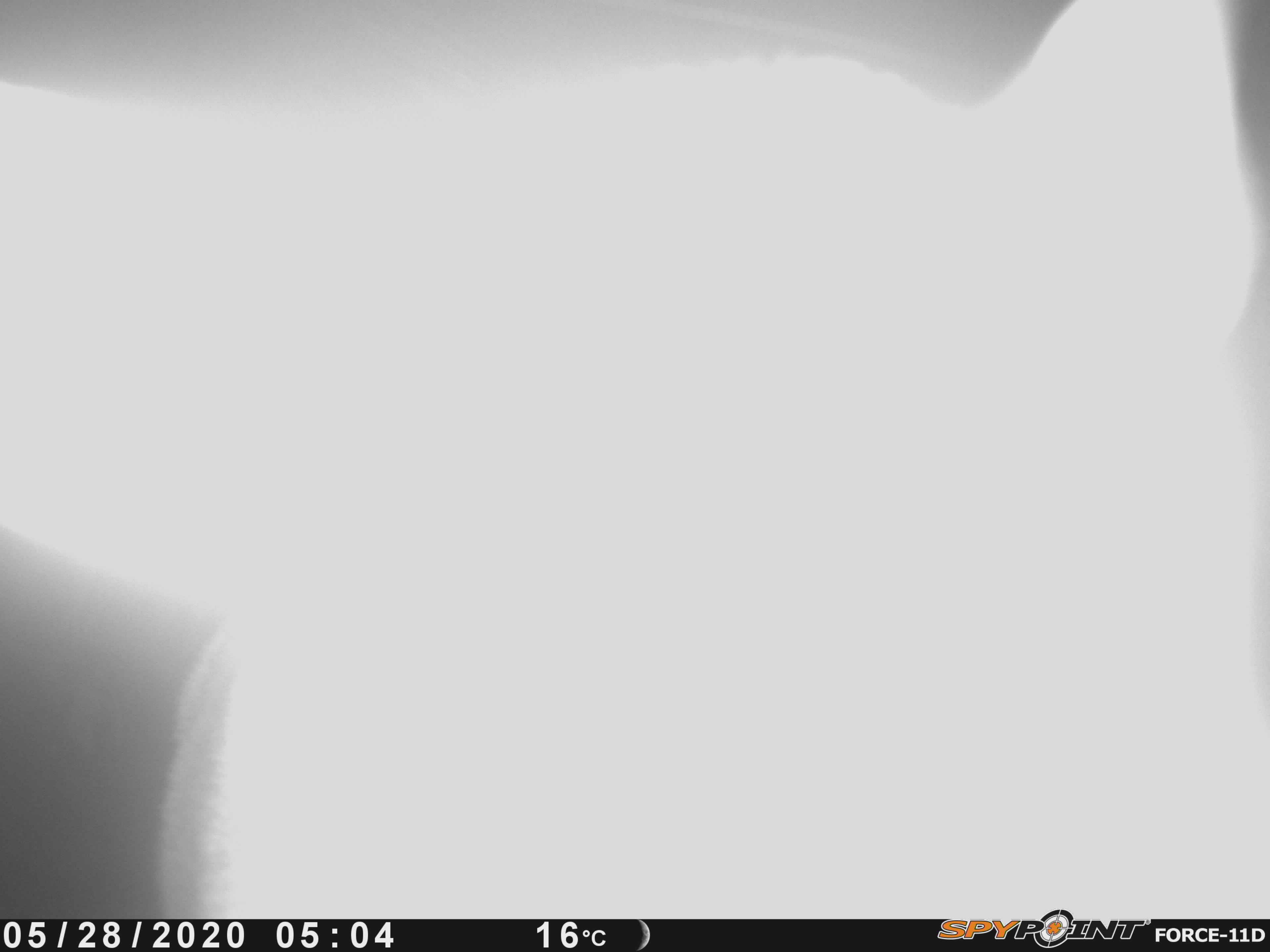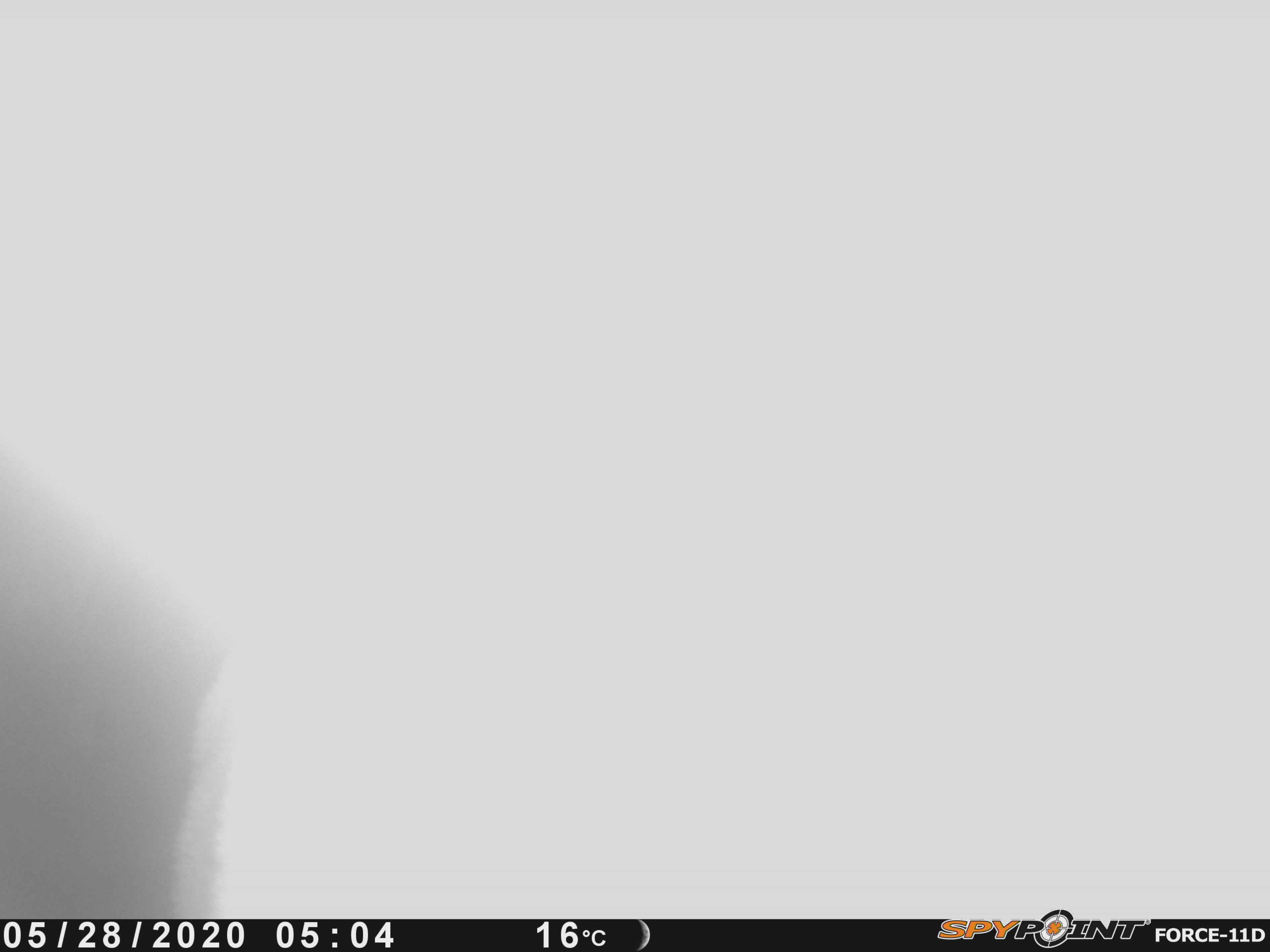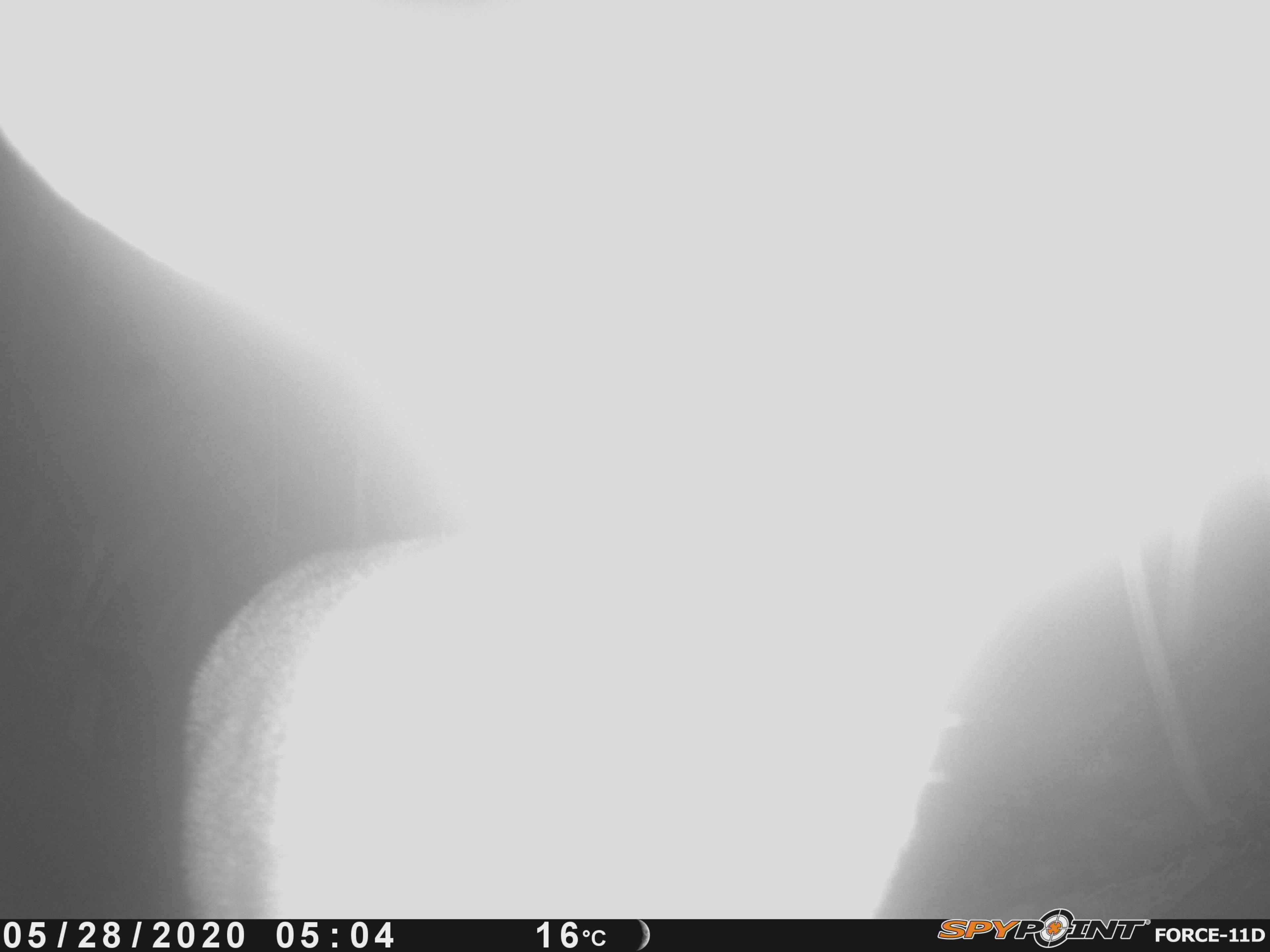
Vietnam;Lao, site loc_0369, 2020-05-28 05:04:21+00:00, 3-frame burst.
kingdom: Animalia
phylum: Chordata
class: Mammalia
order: Artiodactyla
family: Cervidae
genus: Muntiacus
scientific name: Muntiacus vuquangensis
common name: large-antlered muntjac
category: large antlered muntjac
Large antlered muntjac (large-antlered muntjac) (Muntiacus vuquangensis). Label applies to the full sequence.